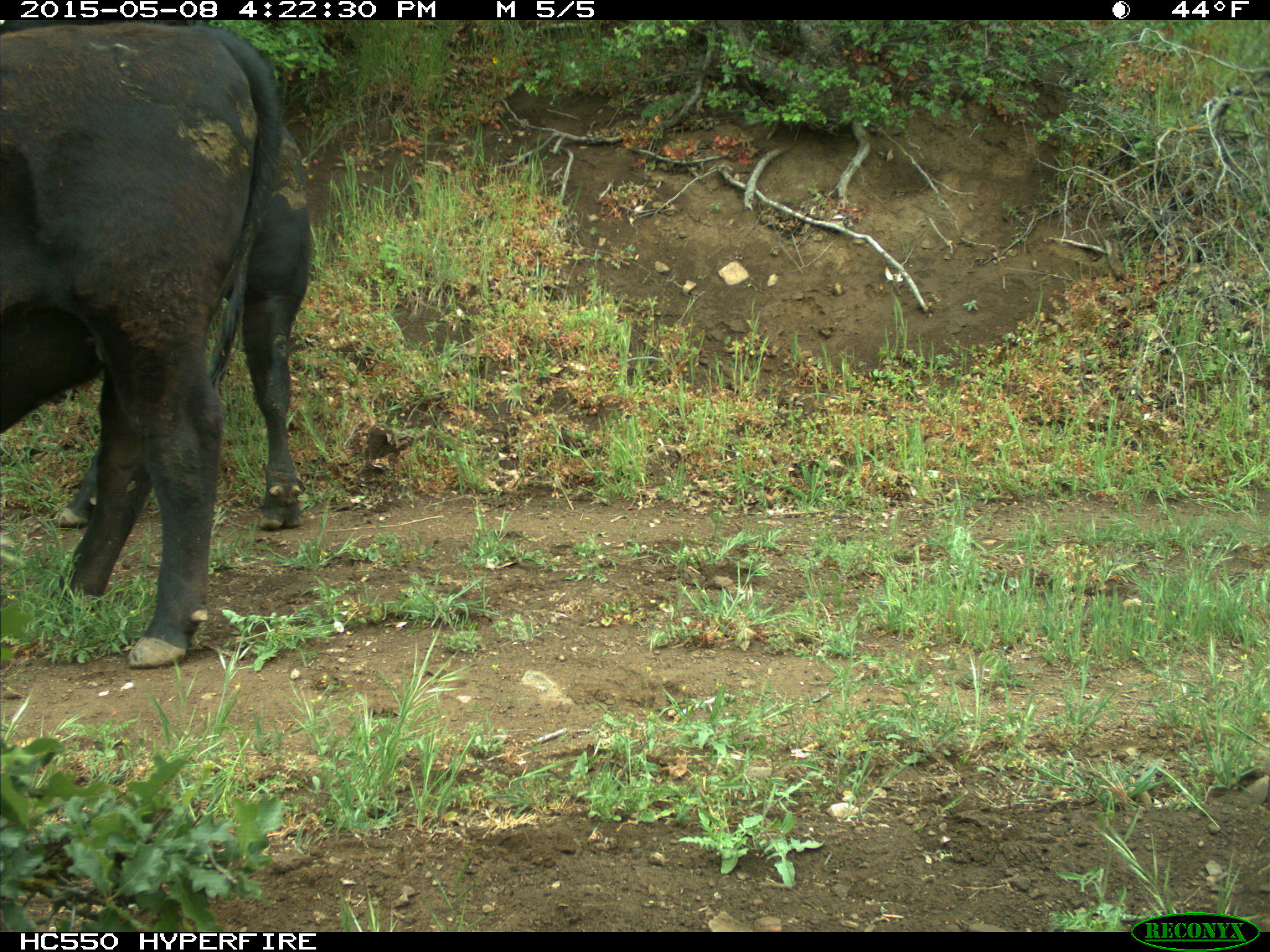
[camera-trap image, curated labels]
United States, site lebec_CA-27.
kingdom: Animalia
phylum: Chordata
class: Mammalia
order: Artiodactyla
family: Bovidae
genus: Bos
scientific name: Bos taurus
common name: domestic cow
Bos taurus (domestic cow).